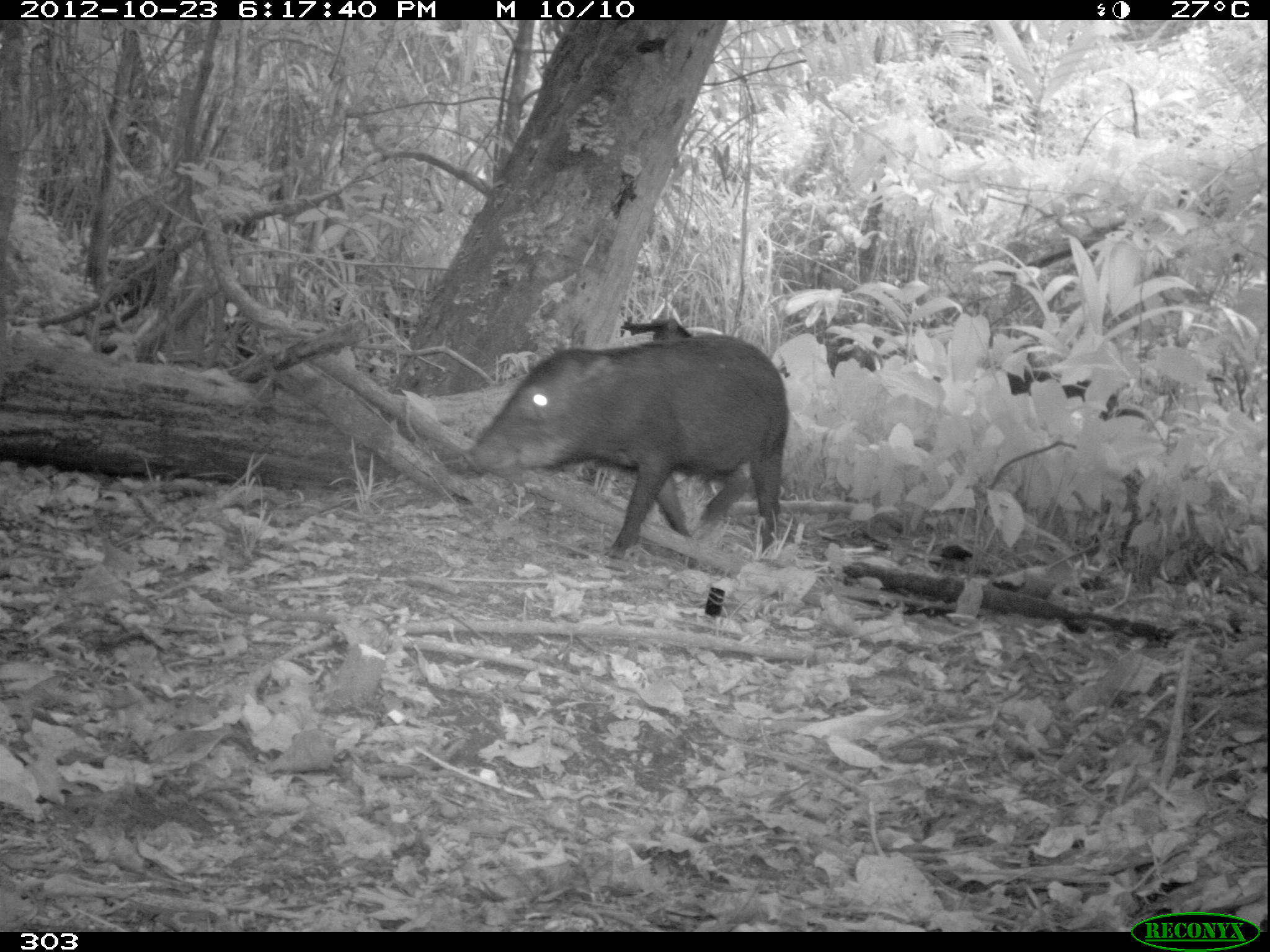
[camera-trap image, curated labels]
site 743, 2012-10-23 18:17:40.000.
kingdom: Animalia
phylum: Chordata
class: Mammalia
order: Artiodactyla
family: Tayassuidae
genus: Tayassu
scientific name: Tayassu pecari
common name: white-lipped peccary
Tayassu pecari (white-lipped peccary).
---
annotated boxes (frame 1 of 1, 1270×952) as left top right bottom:
tayassu pecari: 462 335 788 565; 1003 363 1122 416; 620 312 692 339